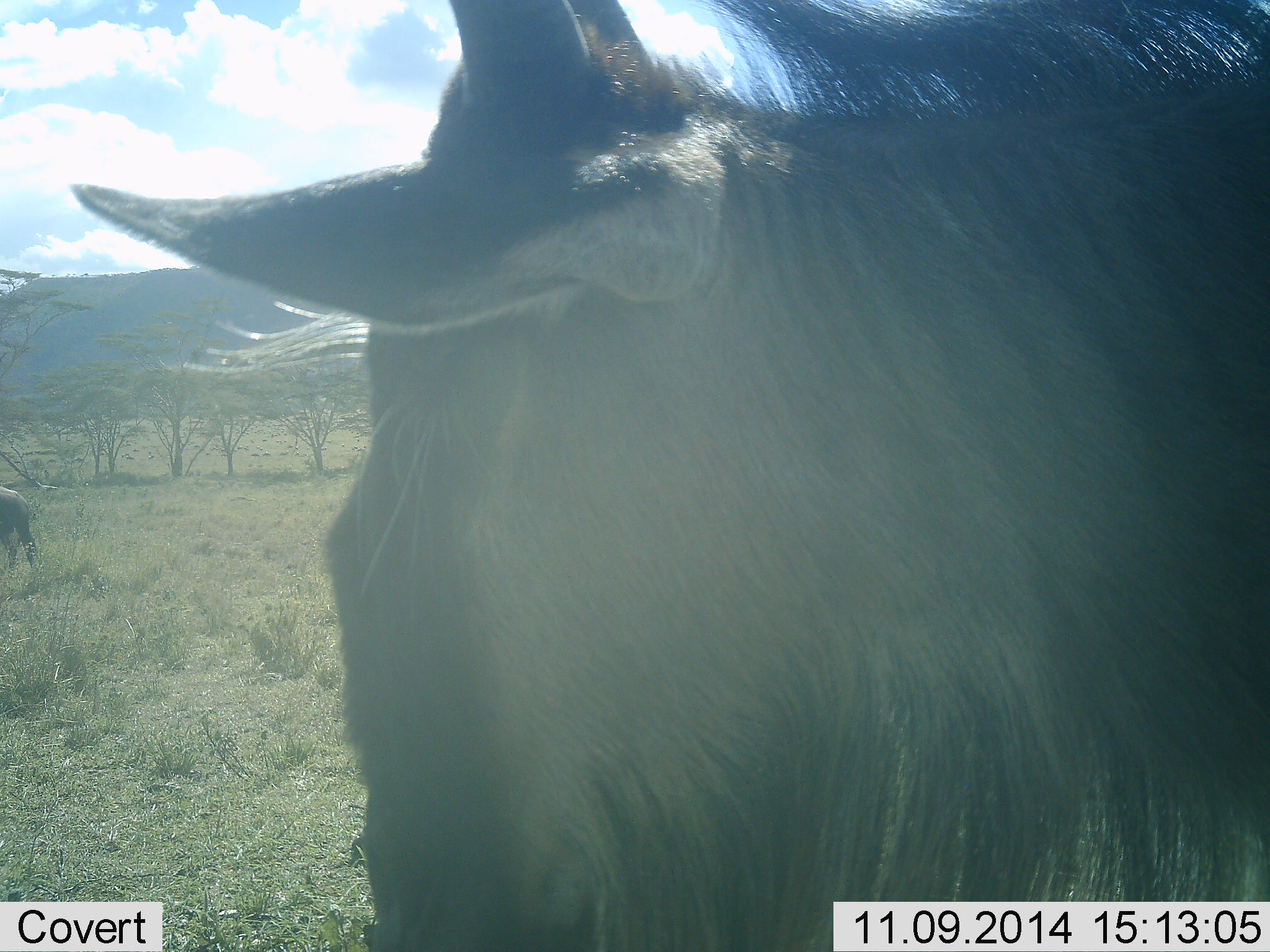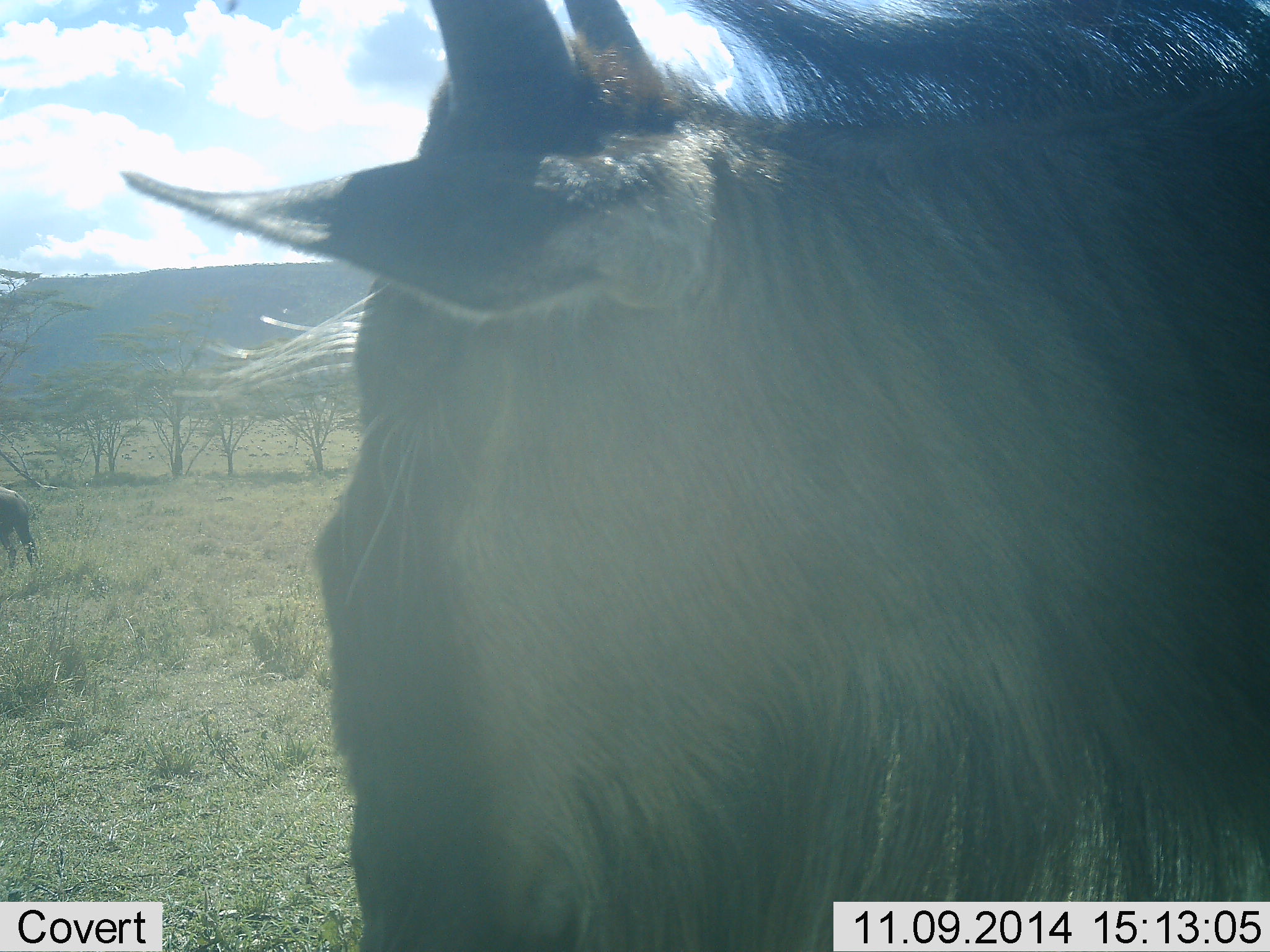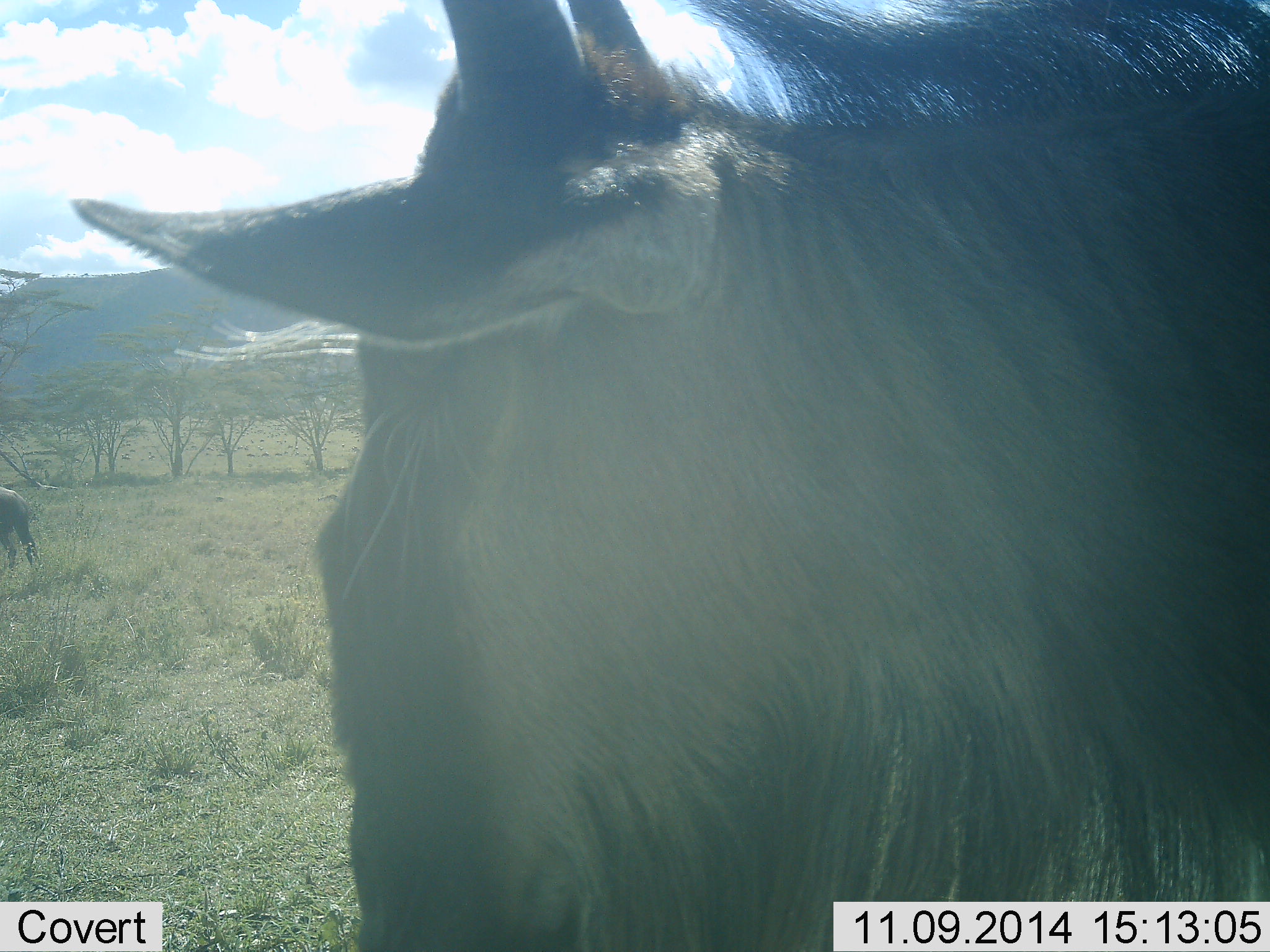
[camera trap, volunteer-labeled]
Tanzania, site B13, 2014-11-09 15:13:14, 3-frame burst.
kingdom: Animalia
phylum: Chordata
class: Mammalia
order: Artiodactyla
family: Bovidae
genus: Connochaetes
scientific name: Connochaetes taurinus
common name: blue wildebeest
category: wildebeest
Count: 2.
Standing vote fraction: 80%.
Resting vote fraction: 10%.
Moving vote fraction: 20%.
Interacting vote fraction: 0%.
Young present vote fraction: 0%.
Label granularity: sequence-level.